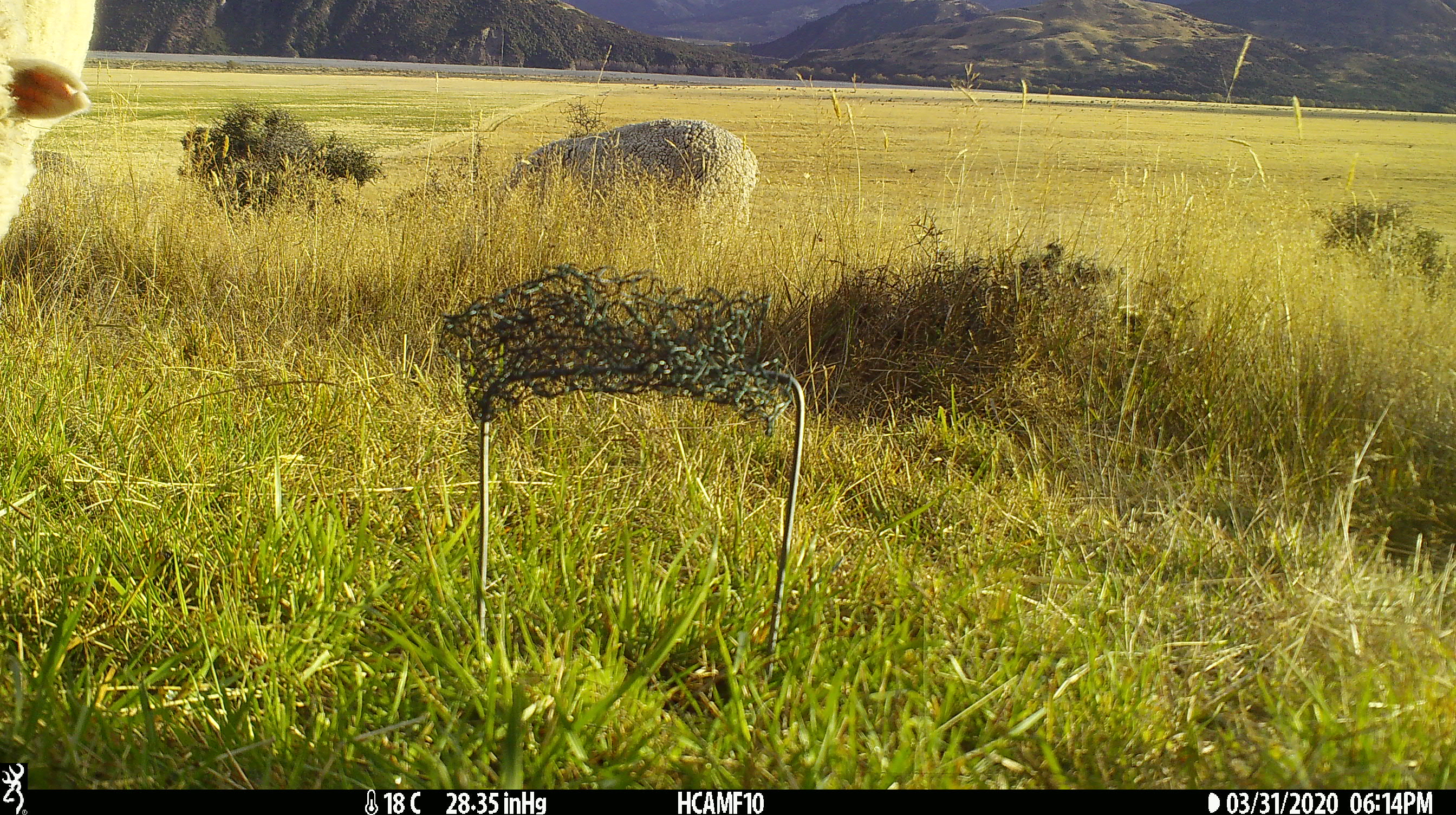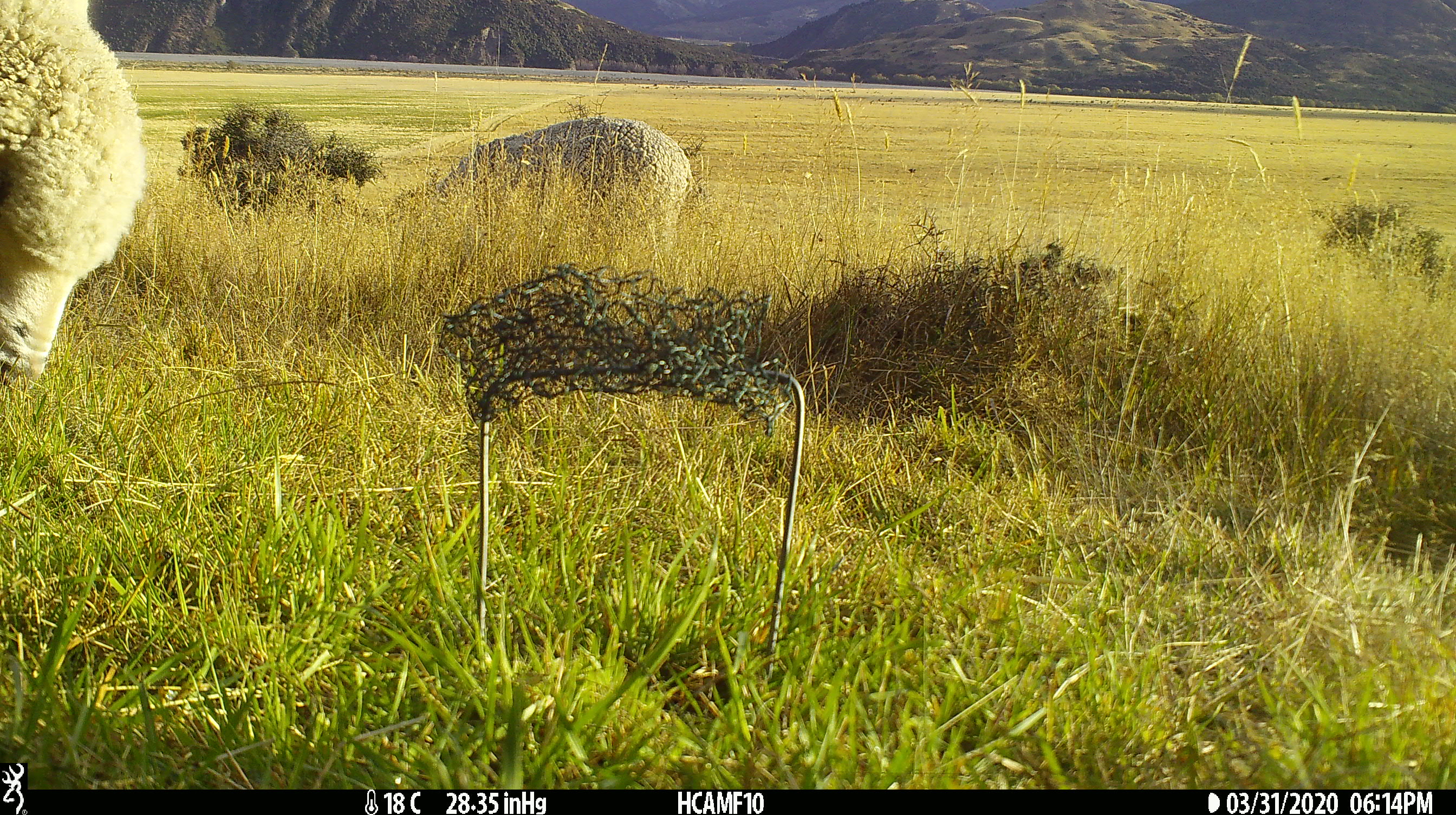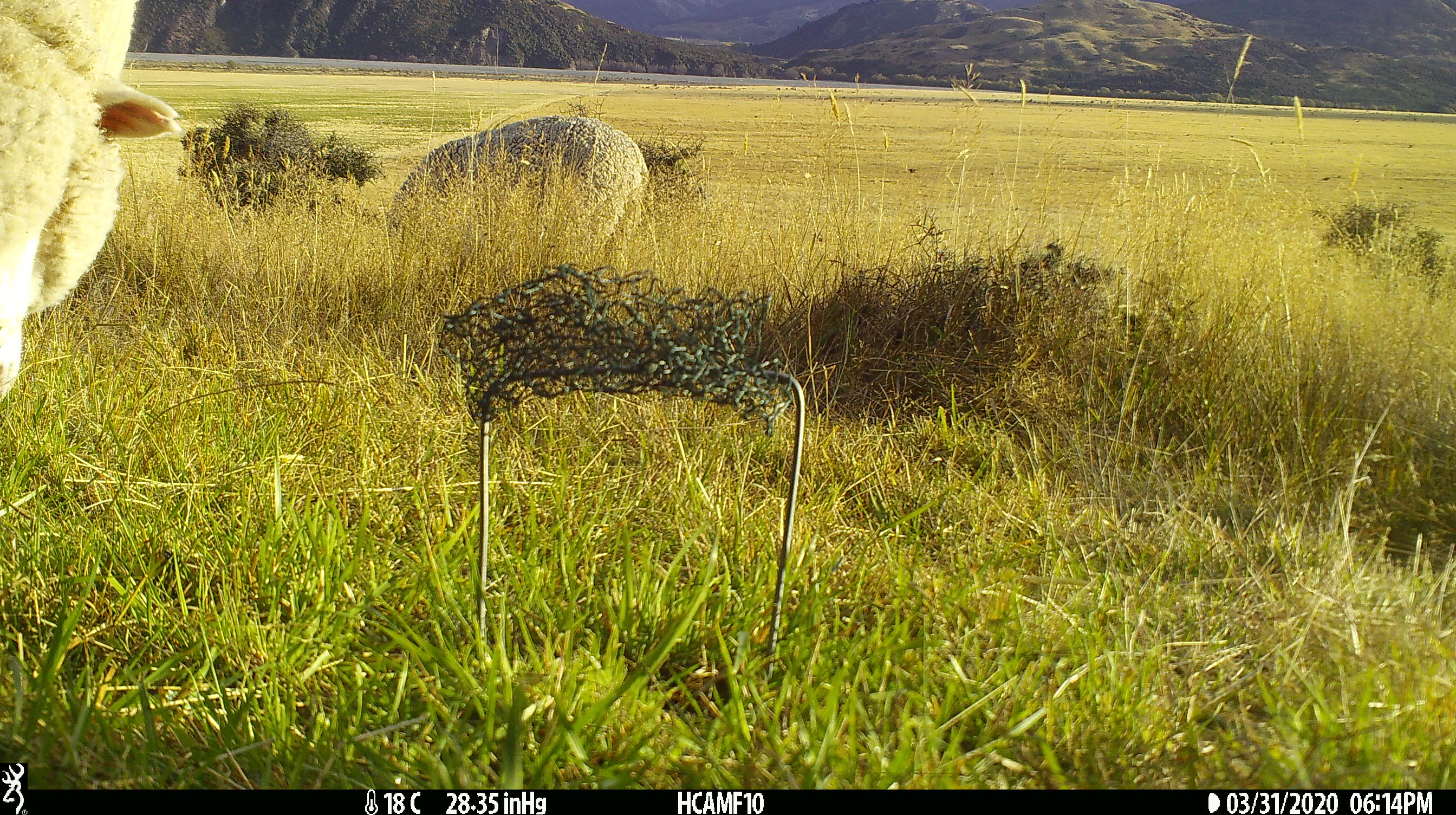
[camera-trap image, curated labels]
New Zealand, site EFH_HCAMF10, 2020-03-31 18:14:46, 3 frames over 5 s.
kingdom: Animalia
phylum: Chordata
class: Mammalia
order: Artiodactyla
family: Bovidae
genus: Ovis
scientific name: Ovis aries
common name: domestic sheep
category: sheep